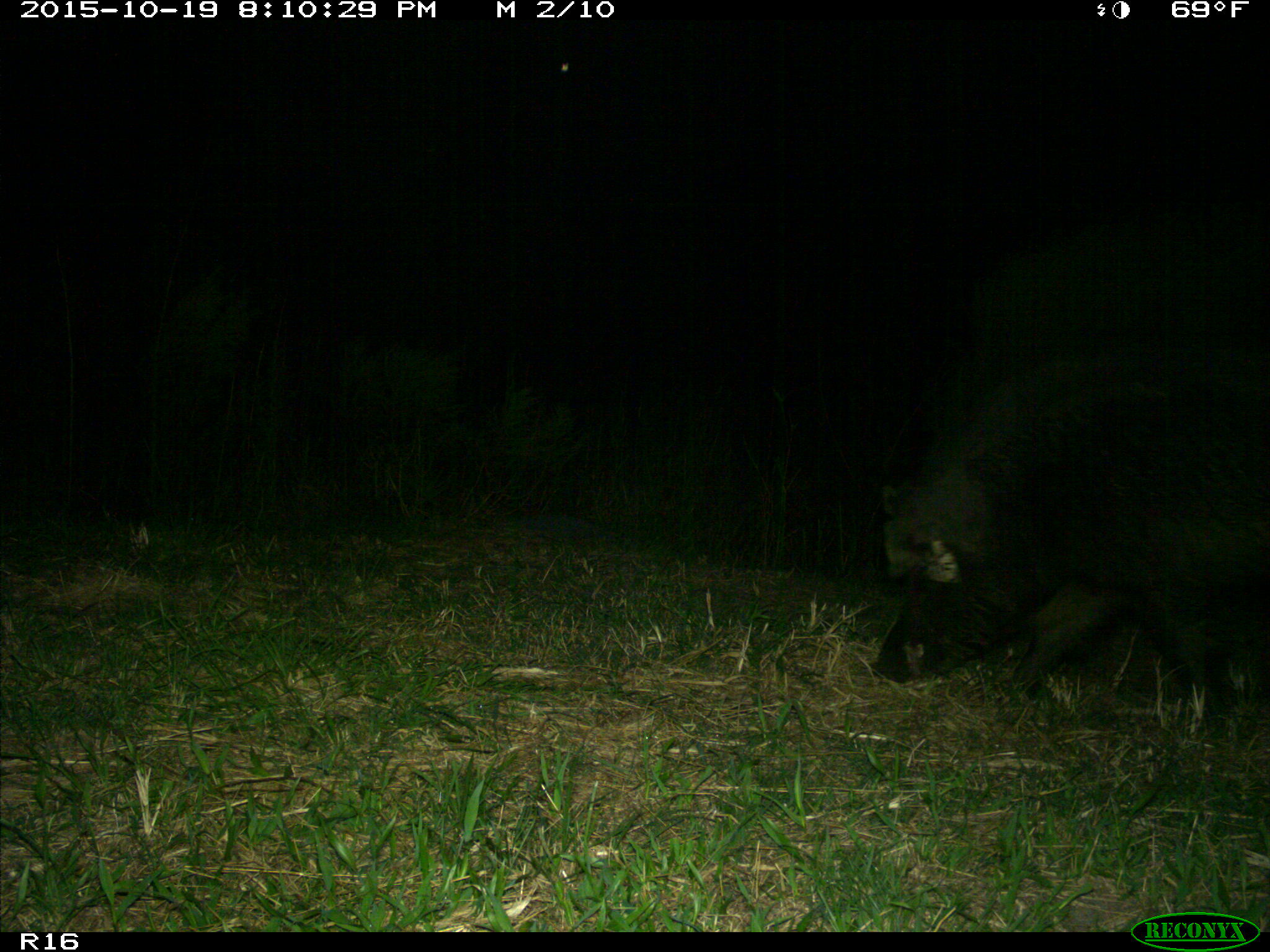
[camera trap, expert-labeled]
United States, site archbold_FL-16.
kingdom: Animalia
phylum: Chordata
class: Mammalia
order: Artiodactyla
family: Suidae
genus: Sus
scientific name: Sus scrofa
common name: wild boar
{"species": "Sus scrofa (wild boar)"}